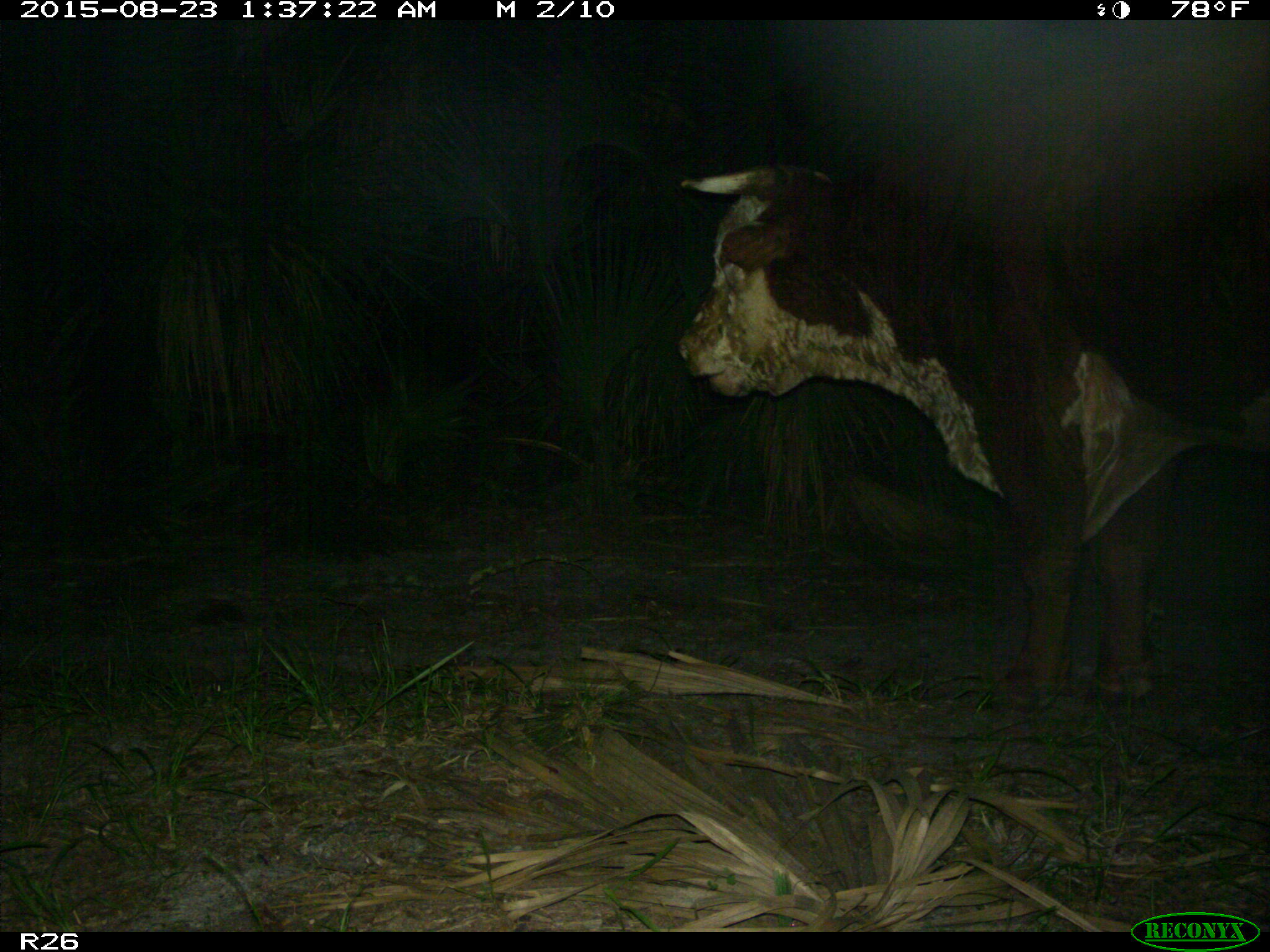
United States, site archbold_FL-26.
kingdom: Animalia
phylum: Chordata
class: Mammalia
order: Artiodactyla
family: Bovidae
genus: Bos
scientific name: Bos taurus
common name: domestic cow